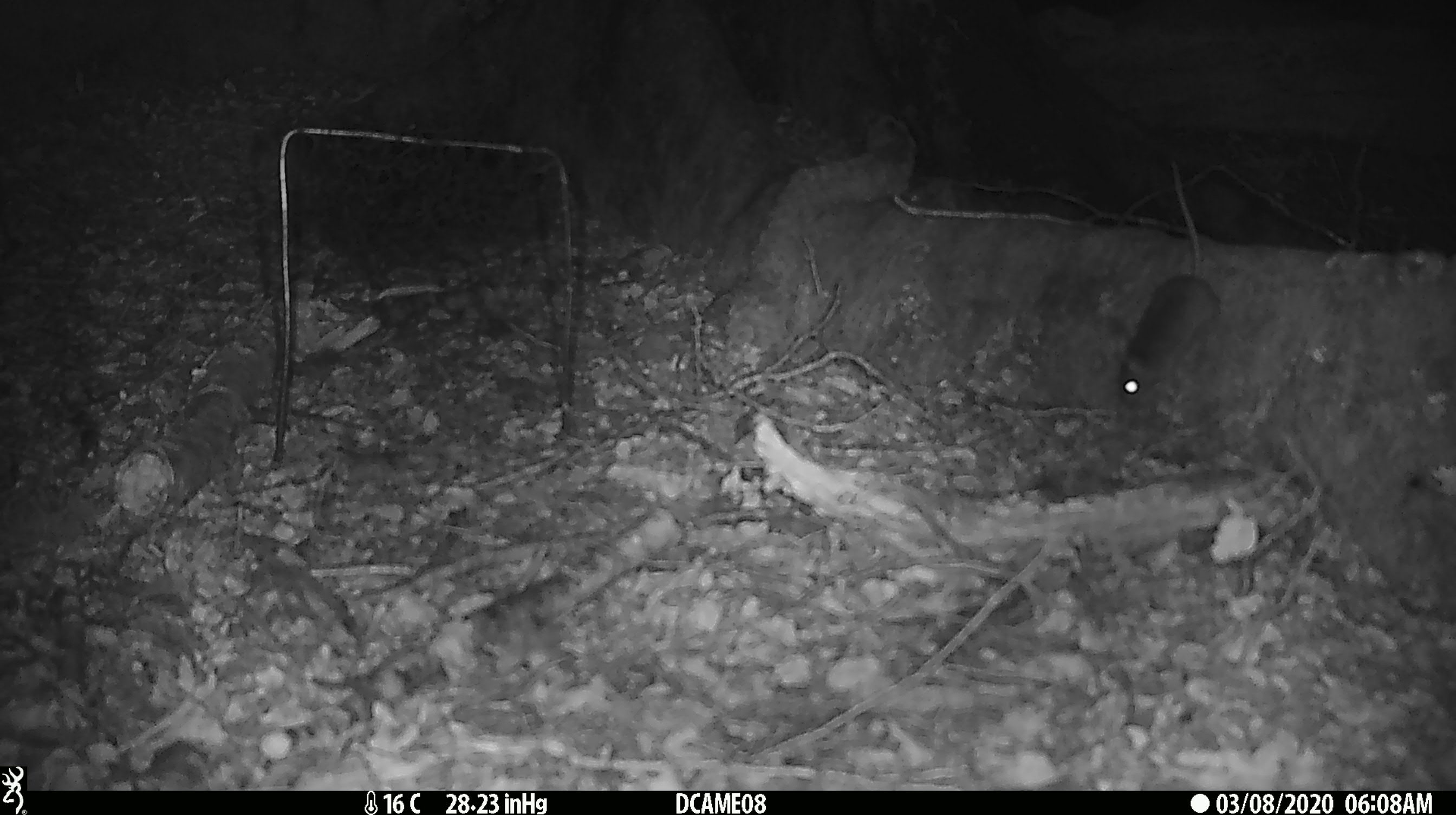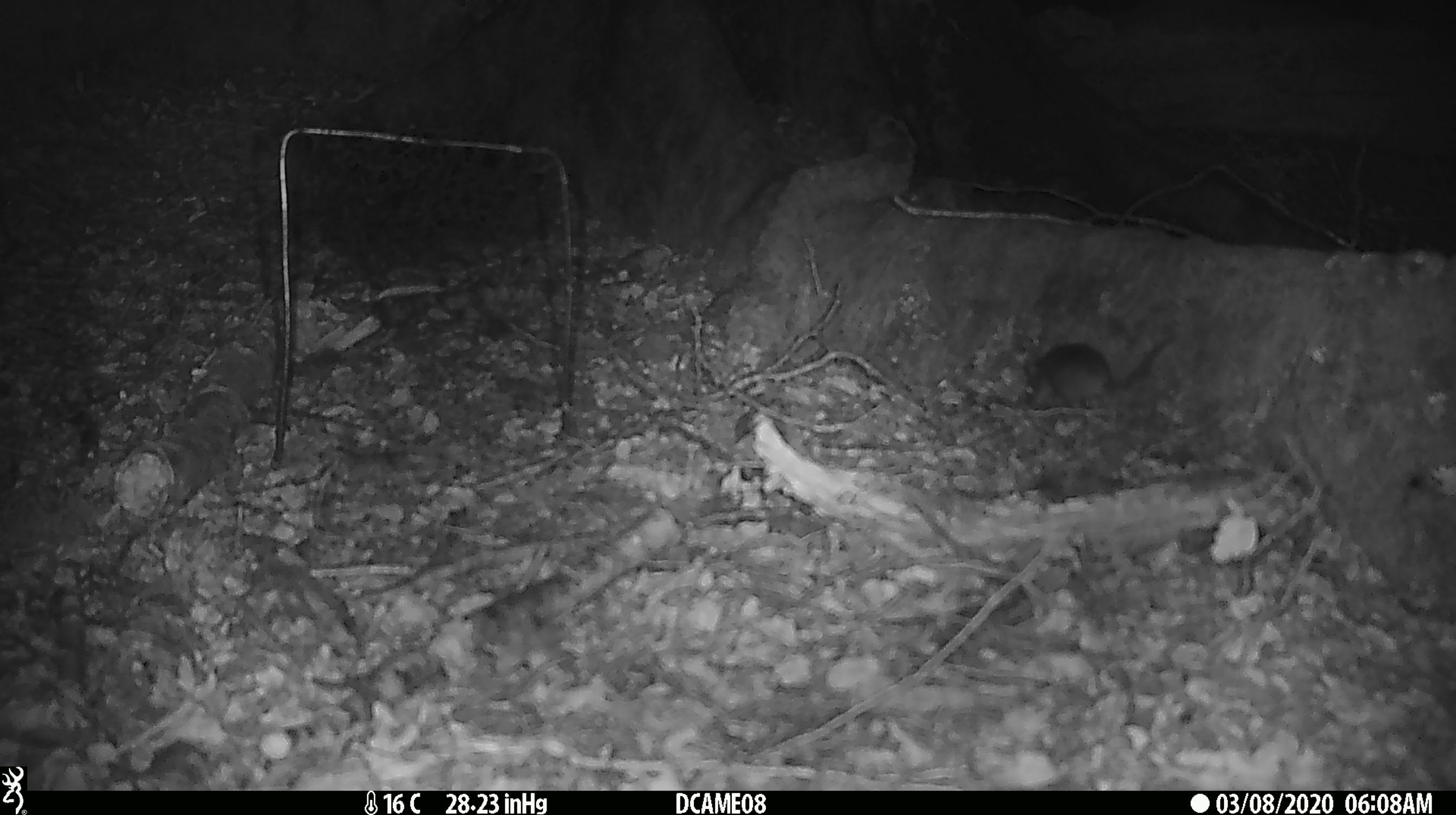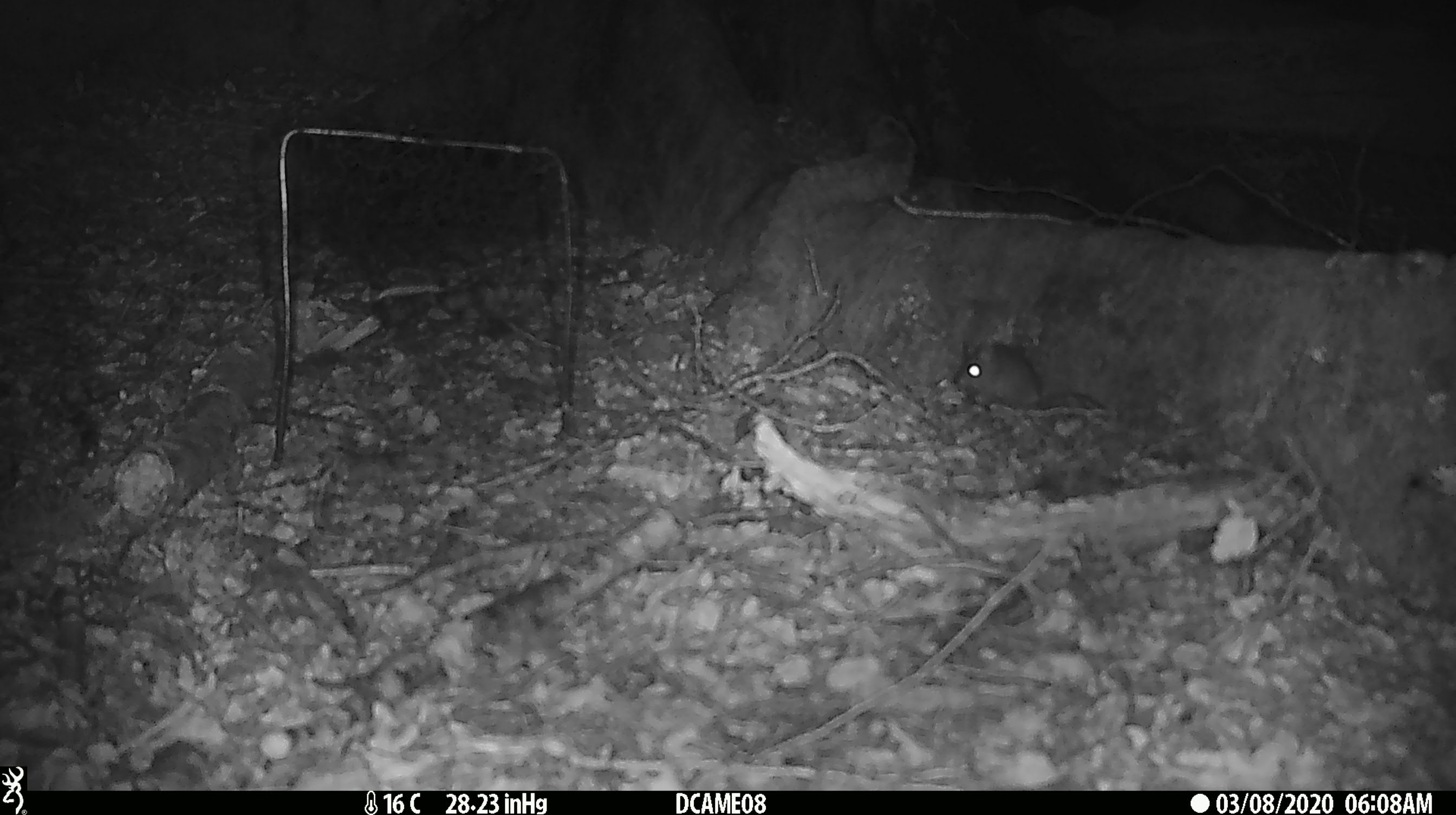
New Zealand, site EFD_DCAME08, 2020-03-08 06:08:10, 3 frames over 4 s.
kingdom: Animalia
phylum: Chordata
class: Mammalia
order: Rodentia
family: Muridae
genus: Mus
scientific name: Mus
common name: mouse